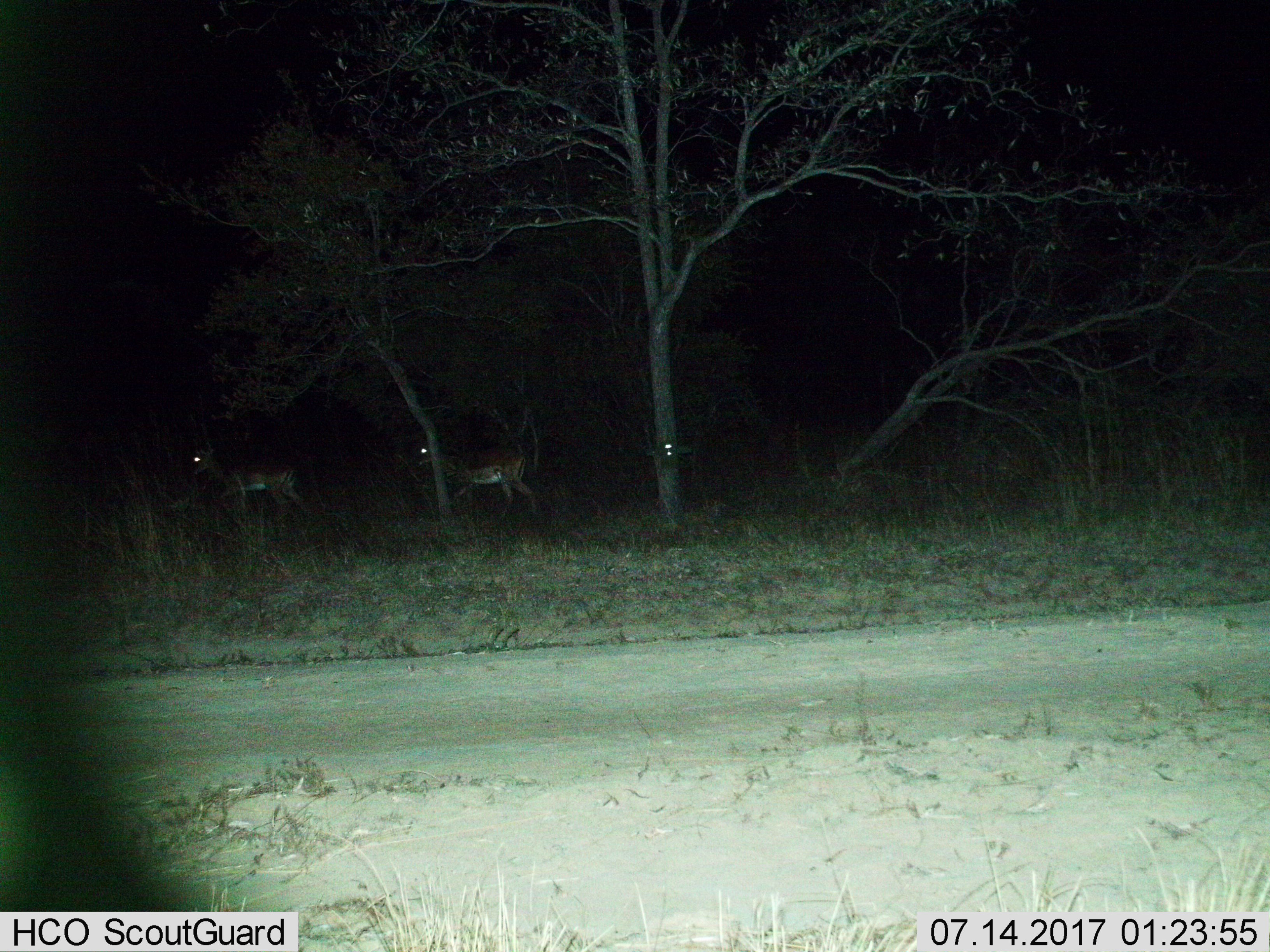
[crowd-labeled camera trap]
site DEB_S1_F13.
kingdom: Animalia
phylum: Chordata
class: Mammalia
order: Artiodactyla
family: Bovidae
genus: Aepyceros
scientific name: Aepyceros melampus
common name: impala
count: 2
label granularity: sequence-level